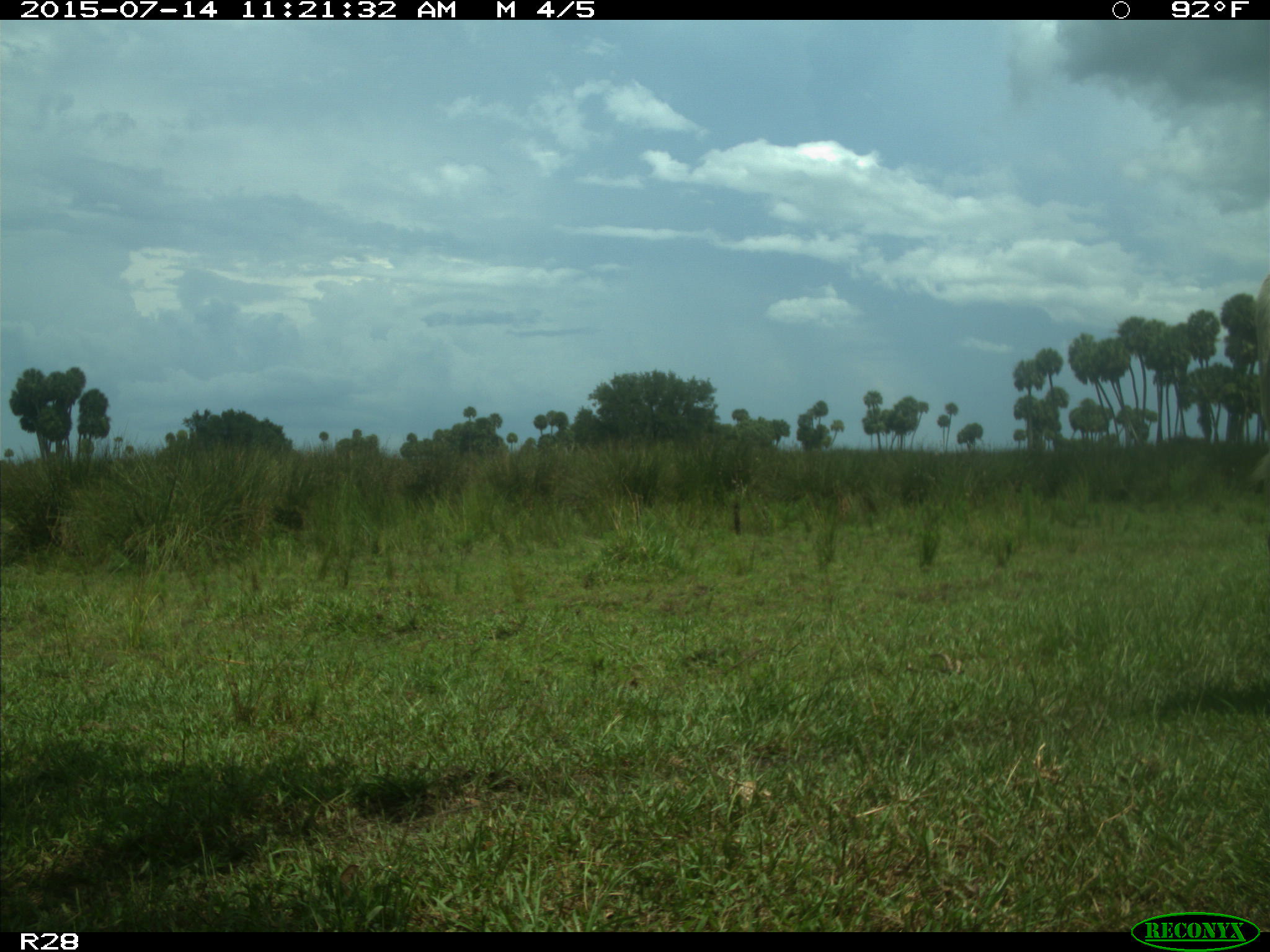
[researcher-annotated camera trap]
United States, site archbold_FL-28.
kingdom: Animalia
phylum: Chordata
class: Mammalia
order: Artiodactyla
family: Bovidae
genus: Bos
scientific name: Bos taurus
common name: domestic cow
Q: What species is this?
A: Bos taurus (domestic cow).